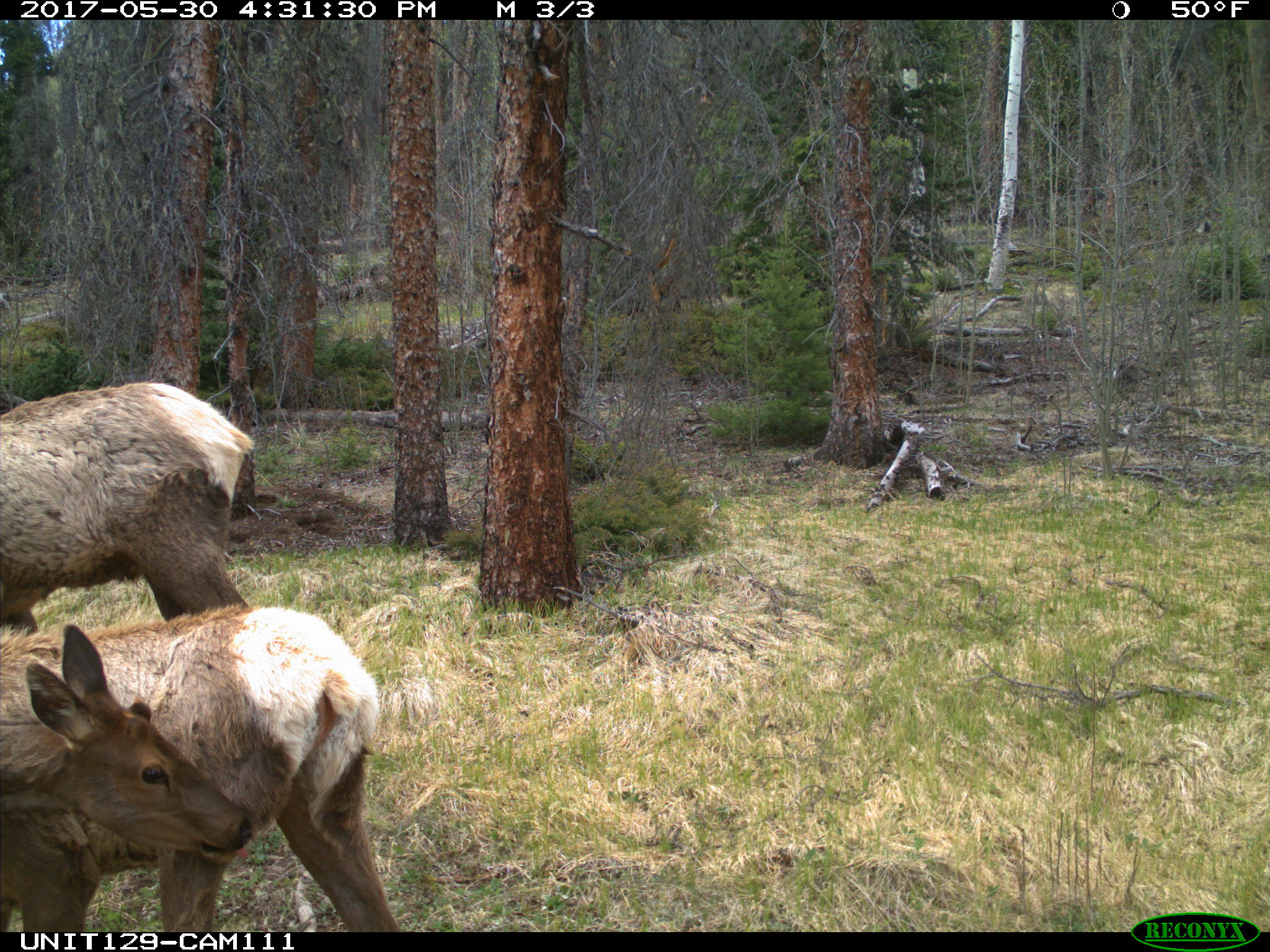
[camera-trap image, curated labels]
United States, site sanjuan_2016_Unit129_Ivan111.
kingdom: Animalia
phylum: Chordata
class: Mammalia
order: Artiodactyla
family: Cervidae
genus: Cervus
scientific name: Cervus elaphus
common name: red deer